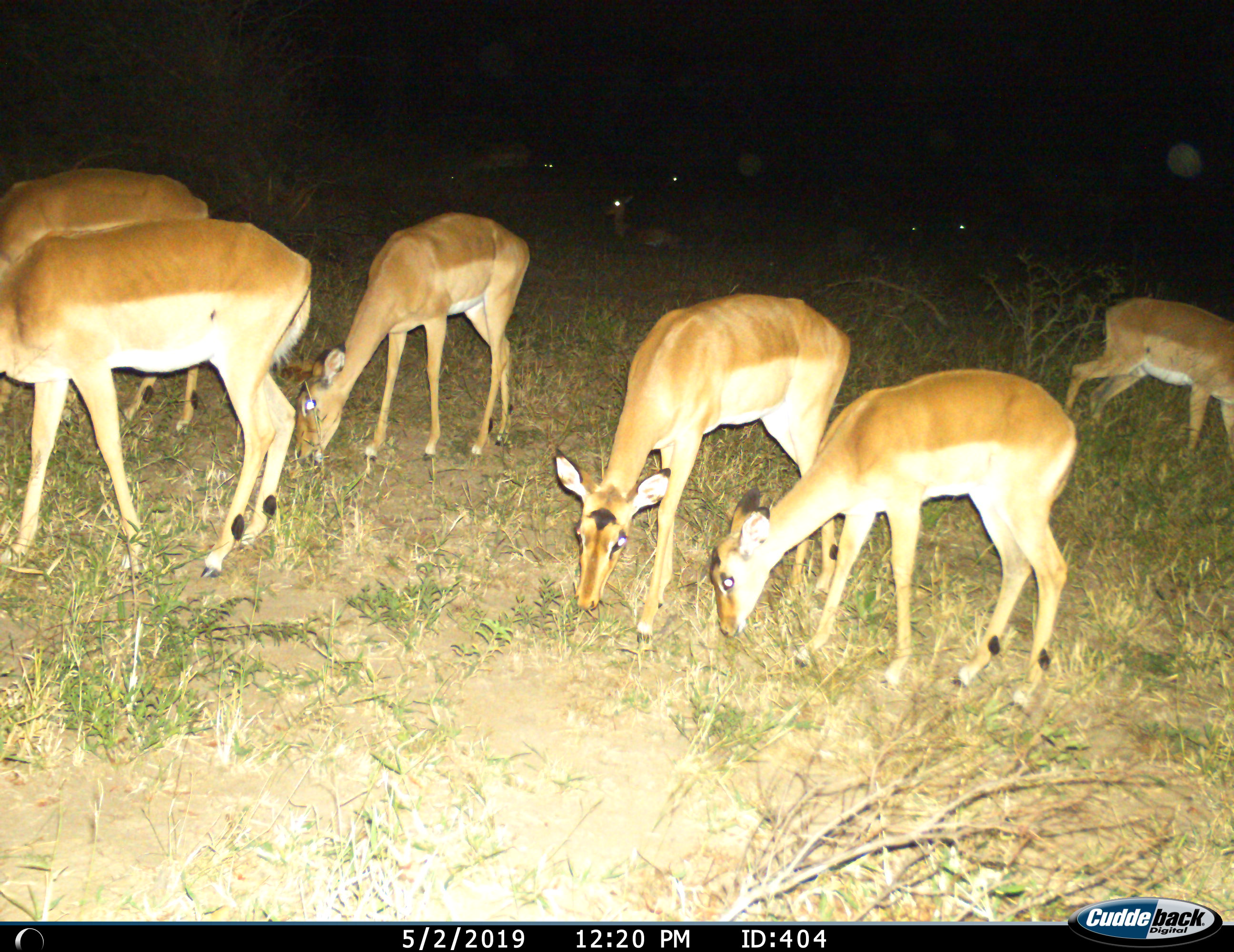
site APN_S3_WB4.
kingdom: Animalia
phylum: Chordata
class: Mammalia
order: Artiodactyla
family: Bovidae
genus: Aepyceros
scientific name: Aepyceros melampus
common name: impala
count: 6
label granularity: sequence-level